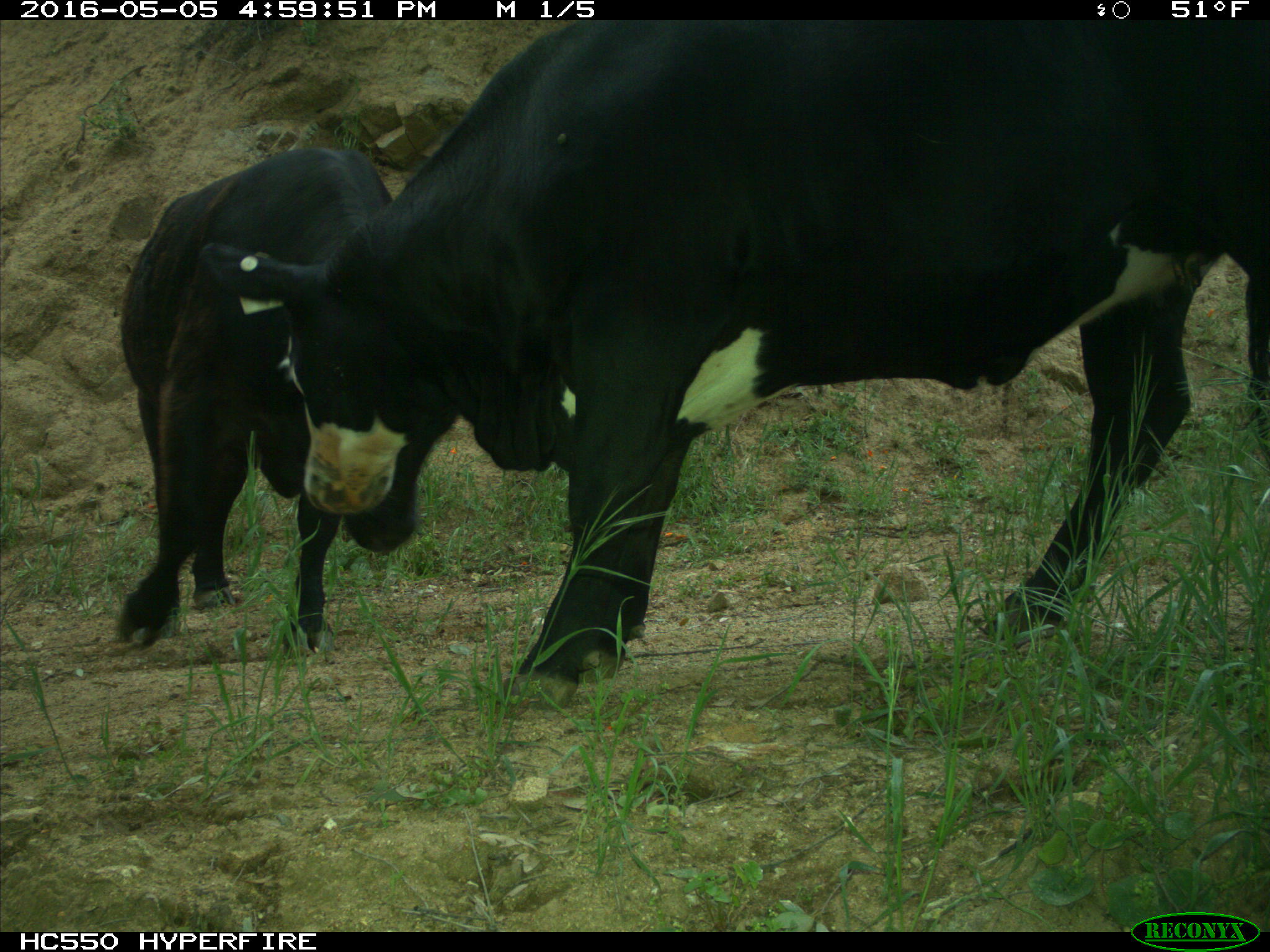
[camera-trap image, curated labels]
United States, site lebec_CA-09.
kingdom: Animalia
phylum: Chordata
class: Mammalia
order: Artiodactyla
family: Bovidae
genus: Bos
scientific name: Bos taurus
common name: domestic cow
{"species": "Bos taurus (domestic cow)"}